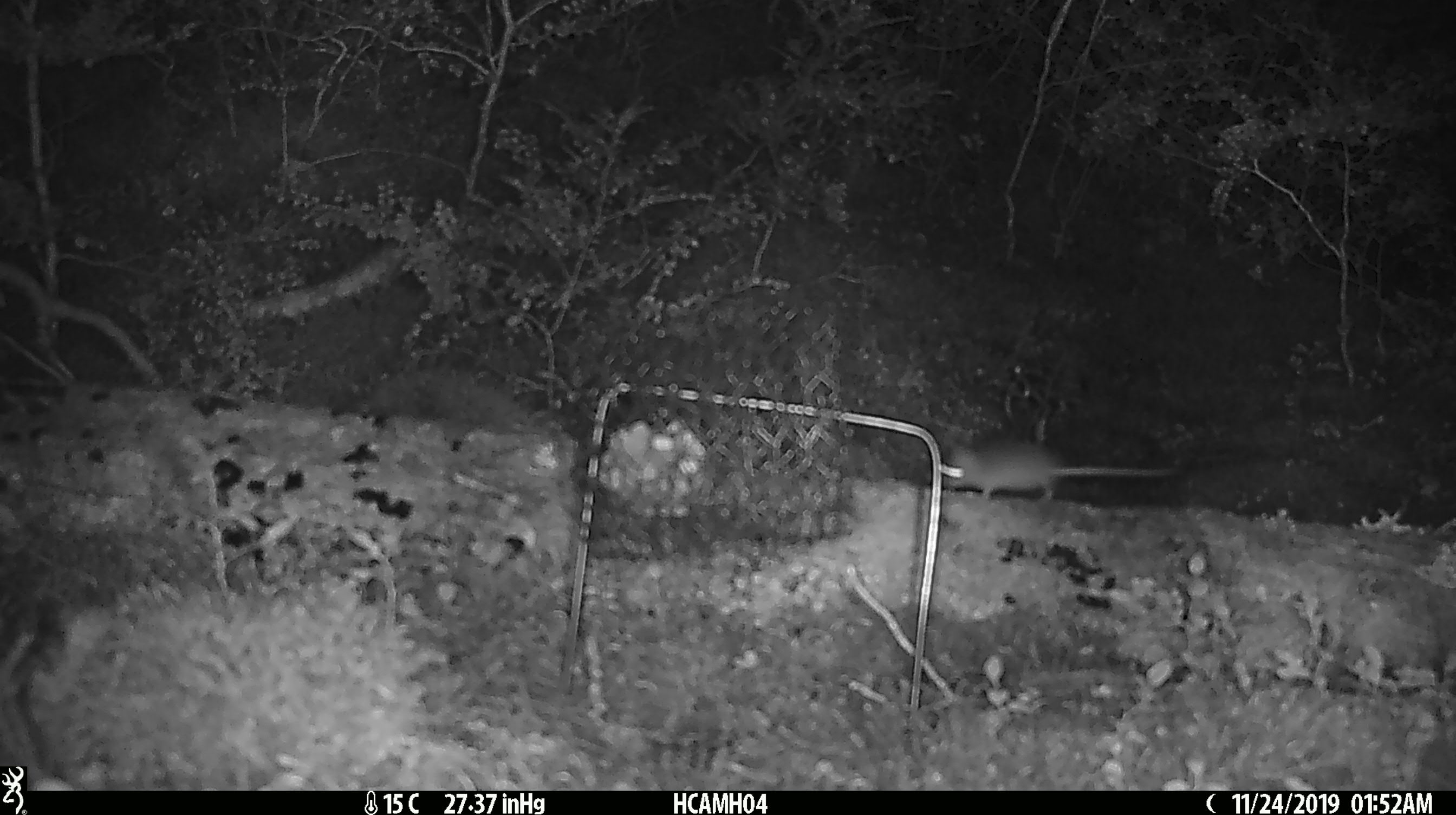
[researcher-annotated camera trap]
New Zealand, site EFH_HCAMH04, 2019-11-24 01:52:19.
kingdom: Animalia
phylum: Chordata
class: Mammalia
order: Rodentia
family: Muridae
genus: Mus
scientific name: Mus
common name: mouse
Mouse (Mus).